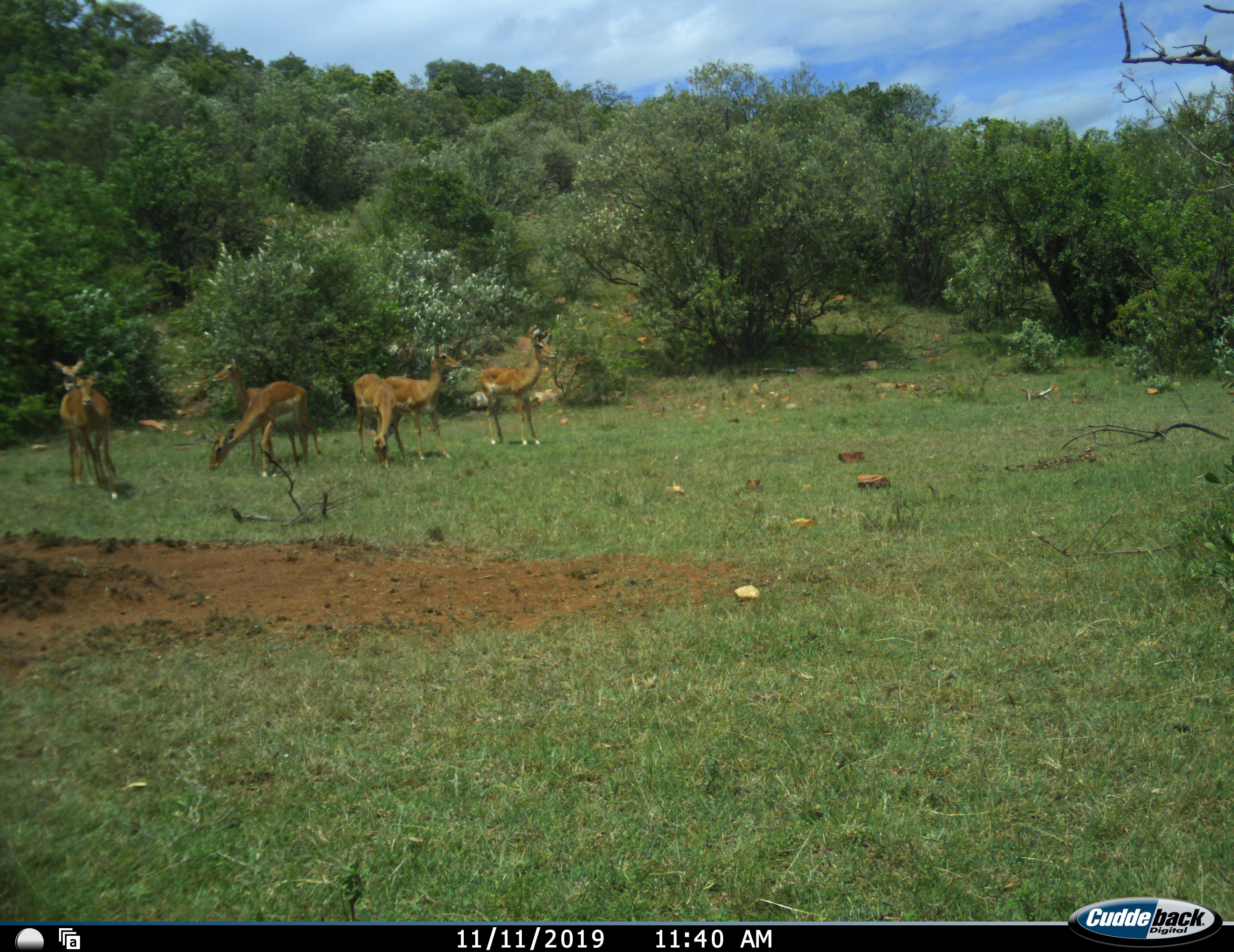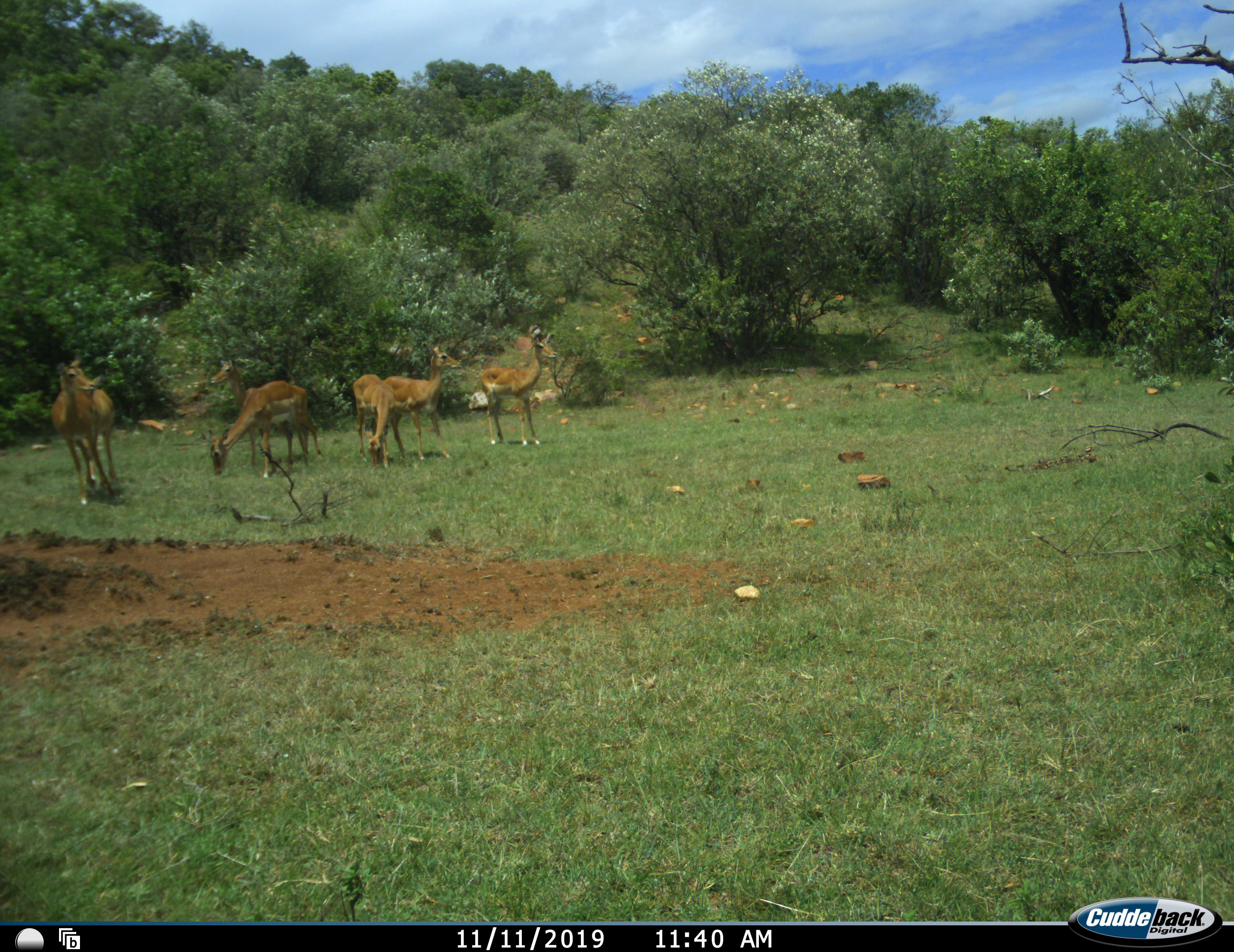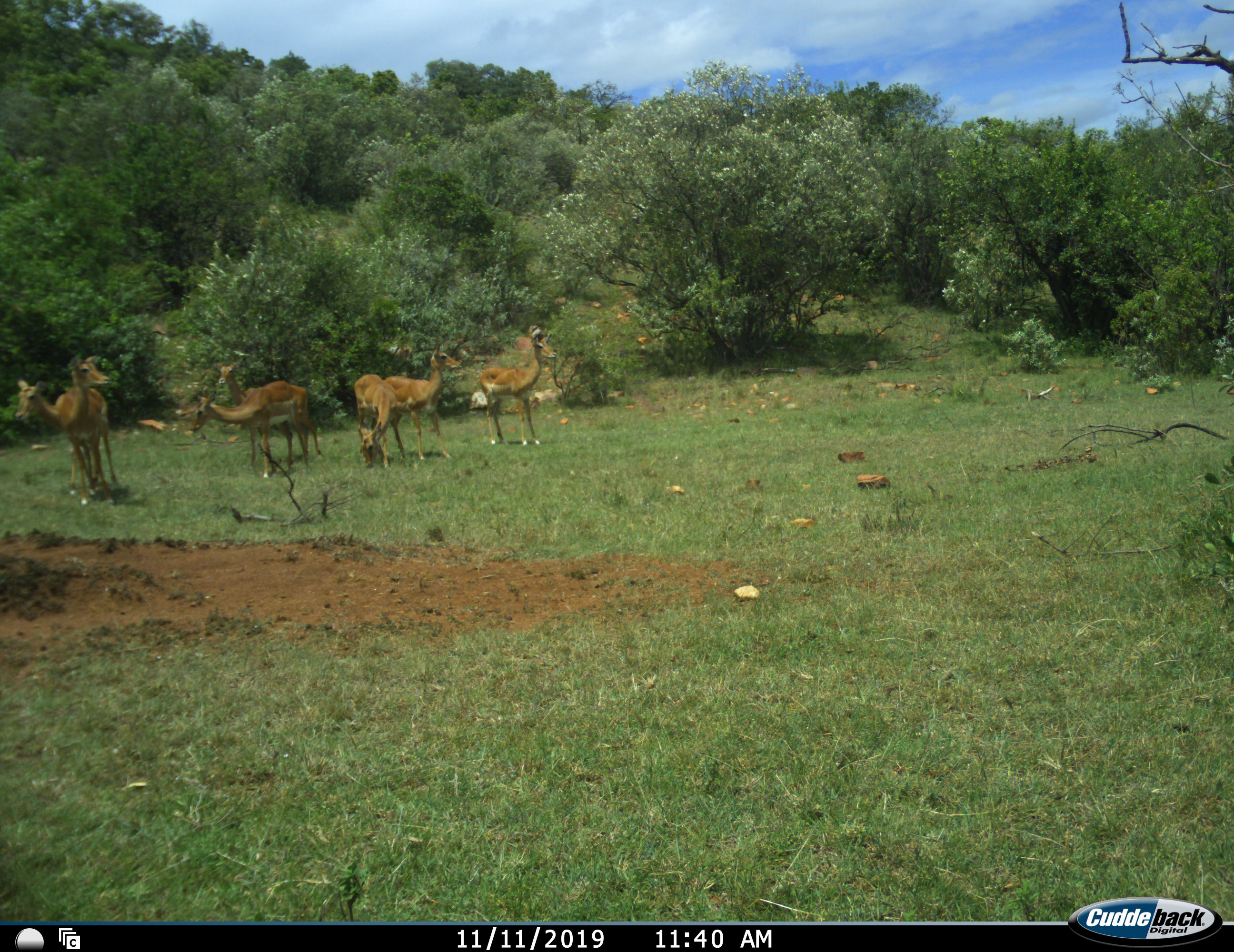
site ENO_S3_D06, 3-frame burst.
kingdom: Animalia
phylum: Chordata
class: Mammalia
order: Artiodactyla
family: Bovidae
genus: Aepyceros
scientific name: Aepyceros melampus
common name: impala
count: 7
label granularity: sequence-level